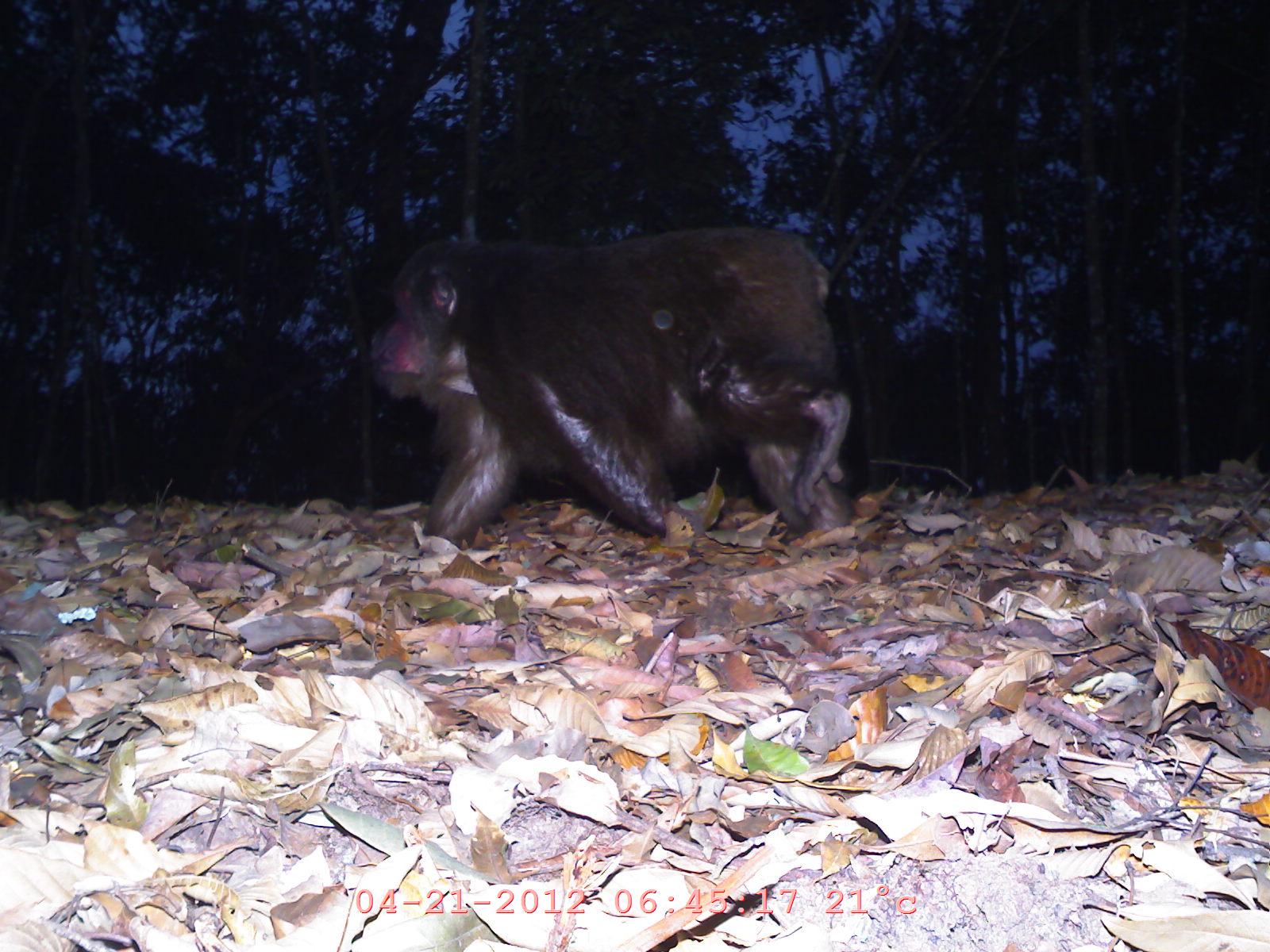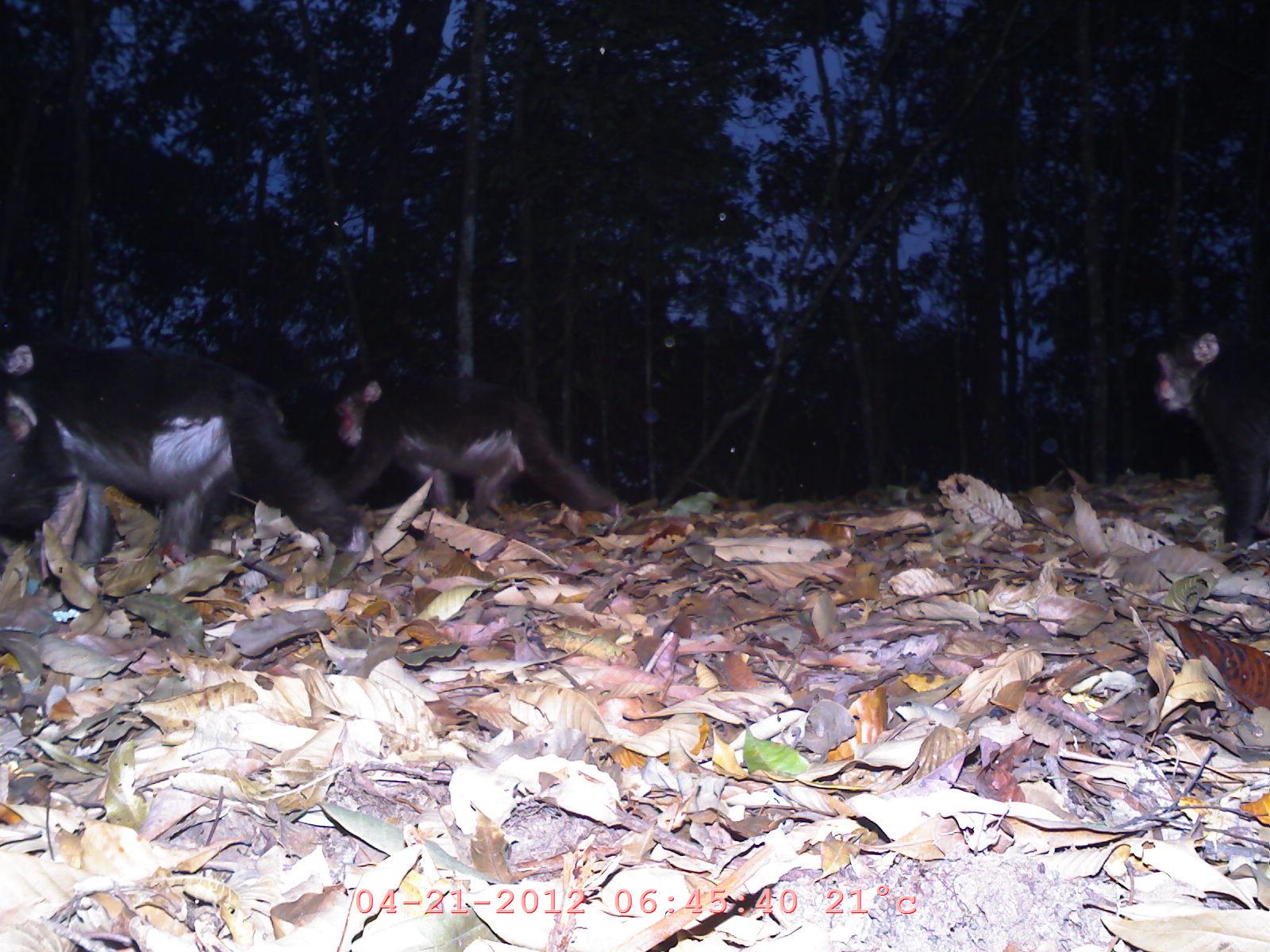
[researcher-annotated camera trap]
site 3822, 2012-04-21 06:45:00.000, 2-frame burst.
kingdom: Animalia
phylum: Chordata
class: Mammalia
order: Primates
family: Cercopithecidae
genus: Macaca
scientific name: Macaca arctoides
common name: stump-tailed macaque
Macaca arctoides (stump-tailed macaque), count 1.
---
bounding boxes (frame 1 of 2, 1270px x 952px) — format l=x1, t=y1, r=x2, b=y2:
macaca arctoides: l=358, t=217, r=860, b=551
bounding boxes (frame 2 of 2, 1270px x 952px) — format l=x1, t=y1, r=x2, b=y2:
macaca arctoides: l=1, t=327, r=371, b=586; l=322, t=366, r=632, b=536; l=1145, t=318, r=1270, b=565